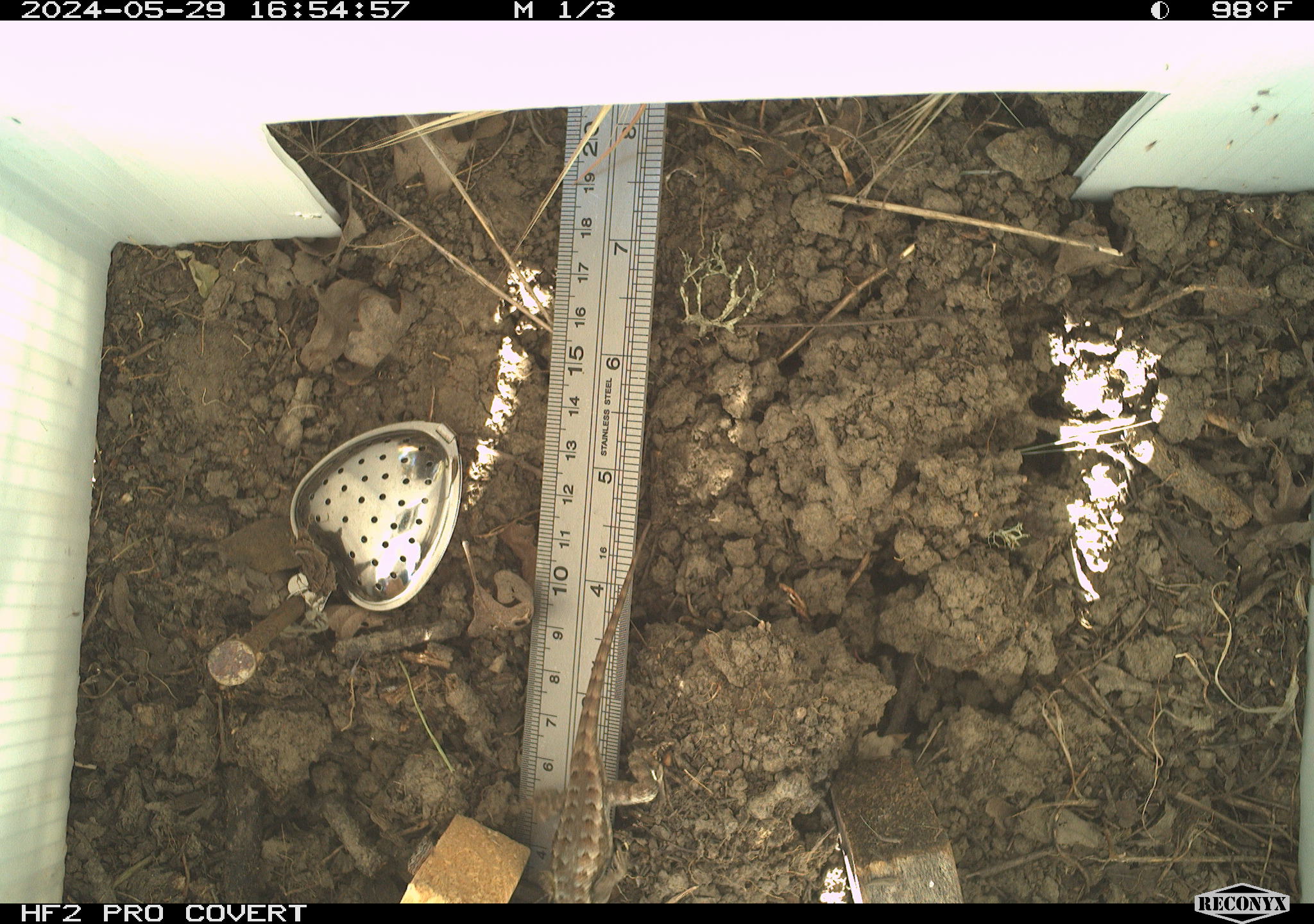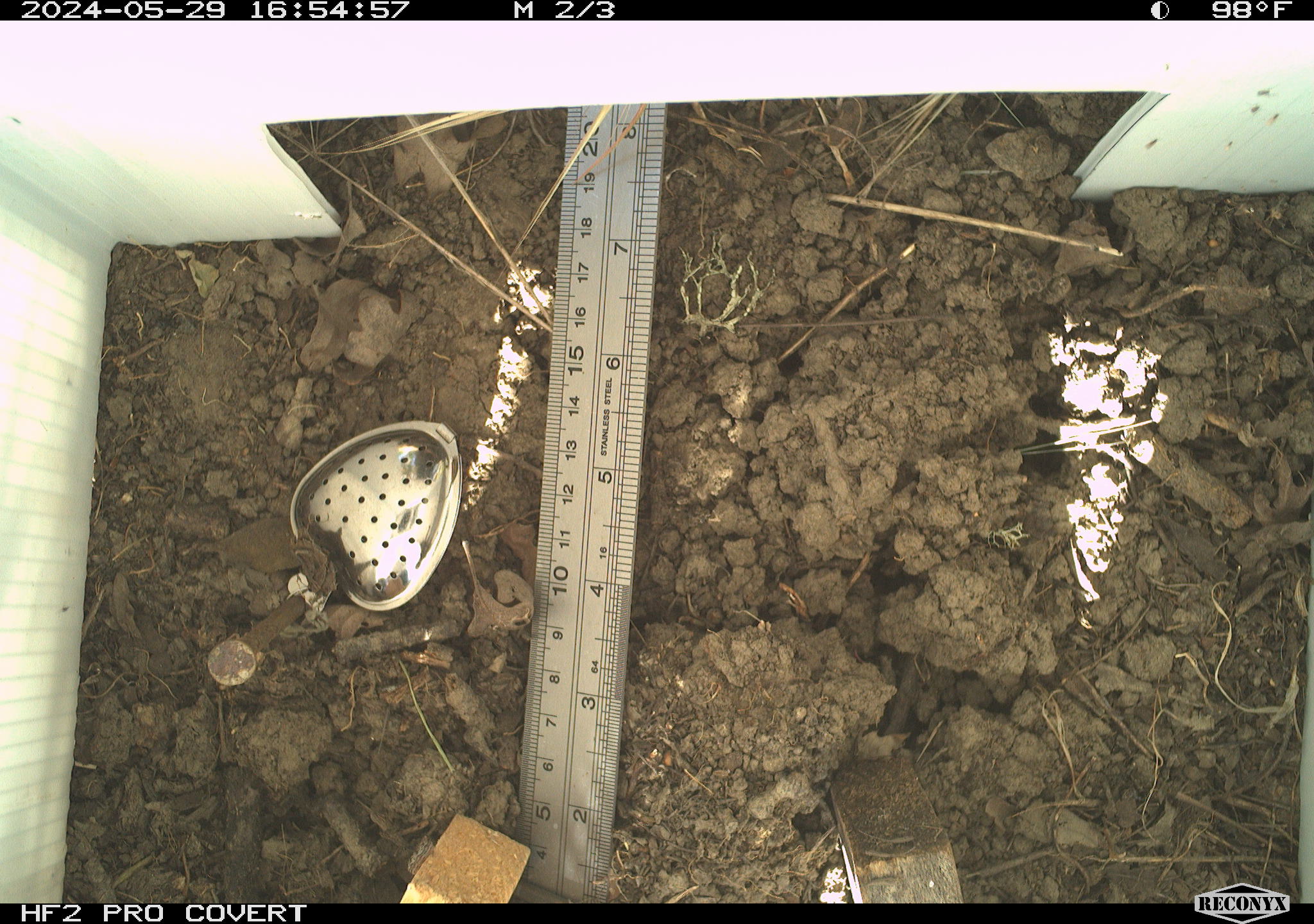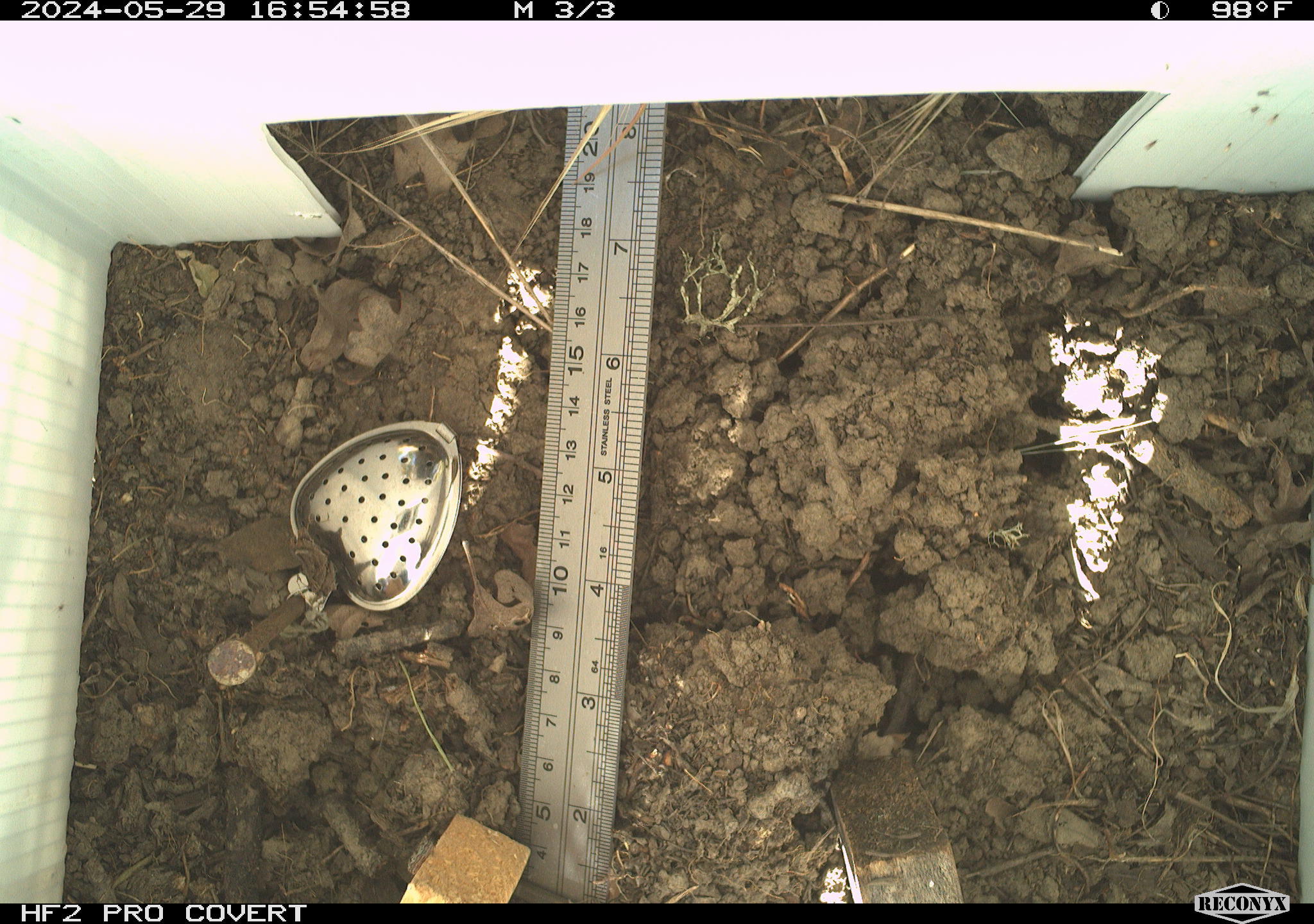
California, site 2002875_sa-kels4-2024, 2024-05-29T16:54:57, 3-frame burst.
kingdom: Animalia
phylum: Chordata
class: Reptilia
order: Squamata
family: Phrynosomatidae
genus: Sceloporus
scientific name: Sceloporus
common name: spiny lizards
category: sceloporus species